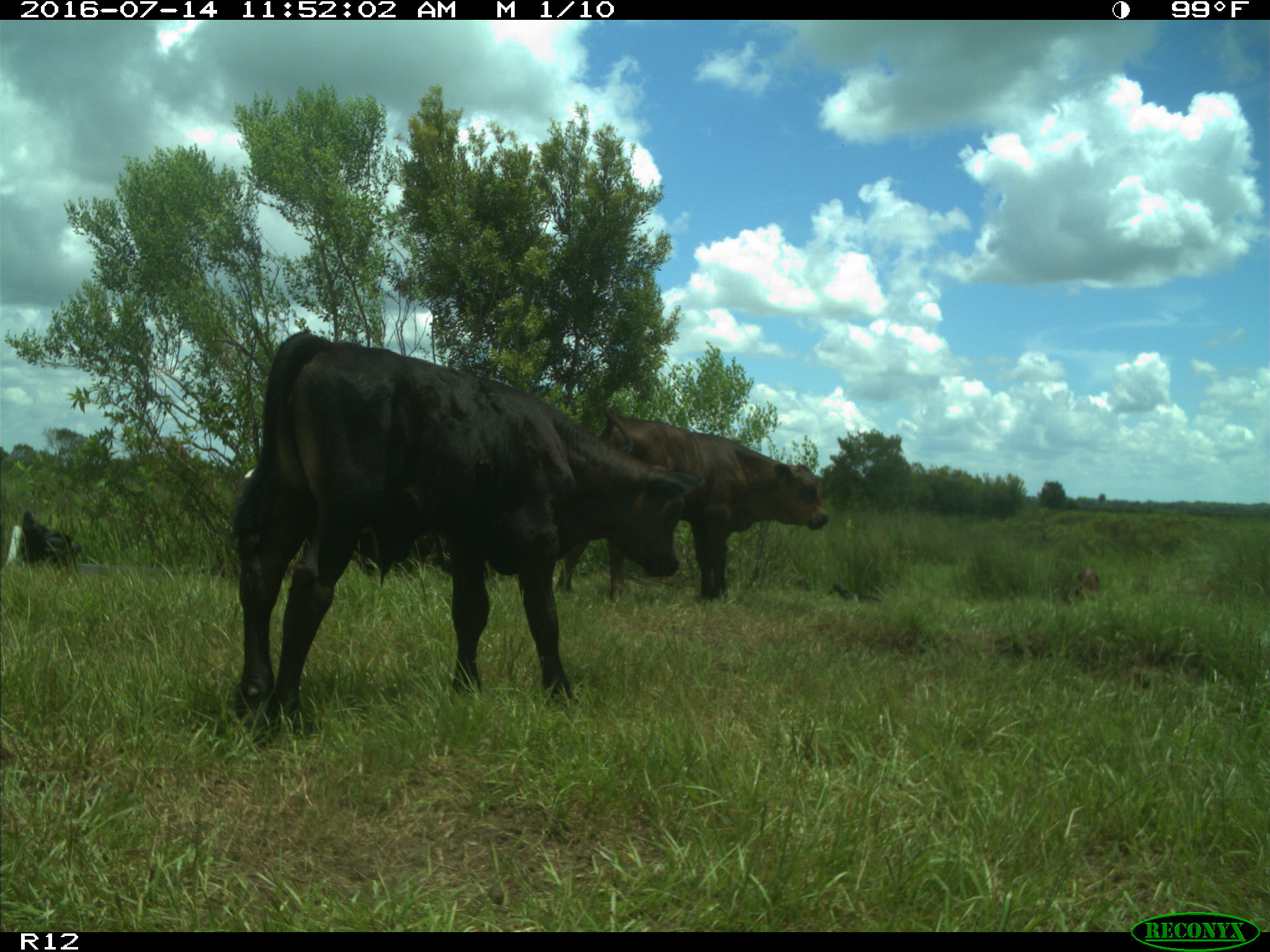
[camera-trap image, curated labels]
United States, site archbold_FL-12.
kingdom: Animalia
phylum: Chordata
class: Mammalia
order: Artiodactyla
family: Bovidae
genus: Bos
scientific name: Bos taurus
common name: domestic cow